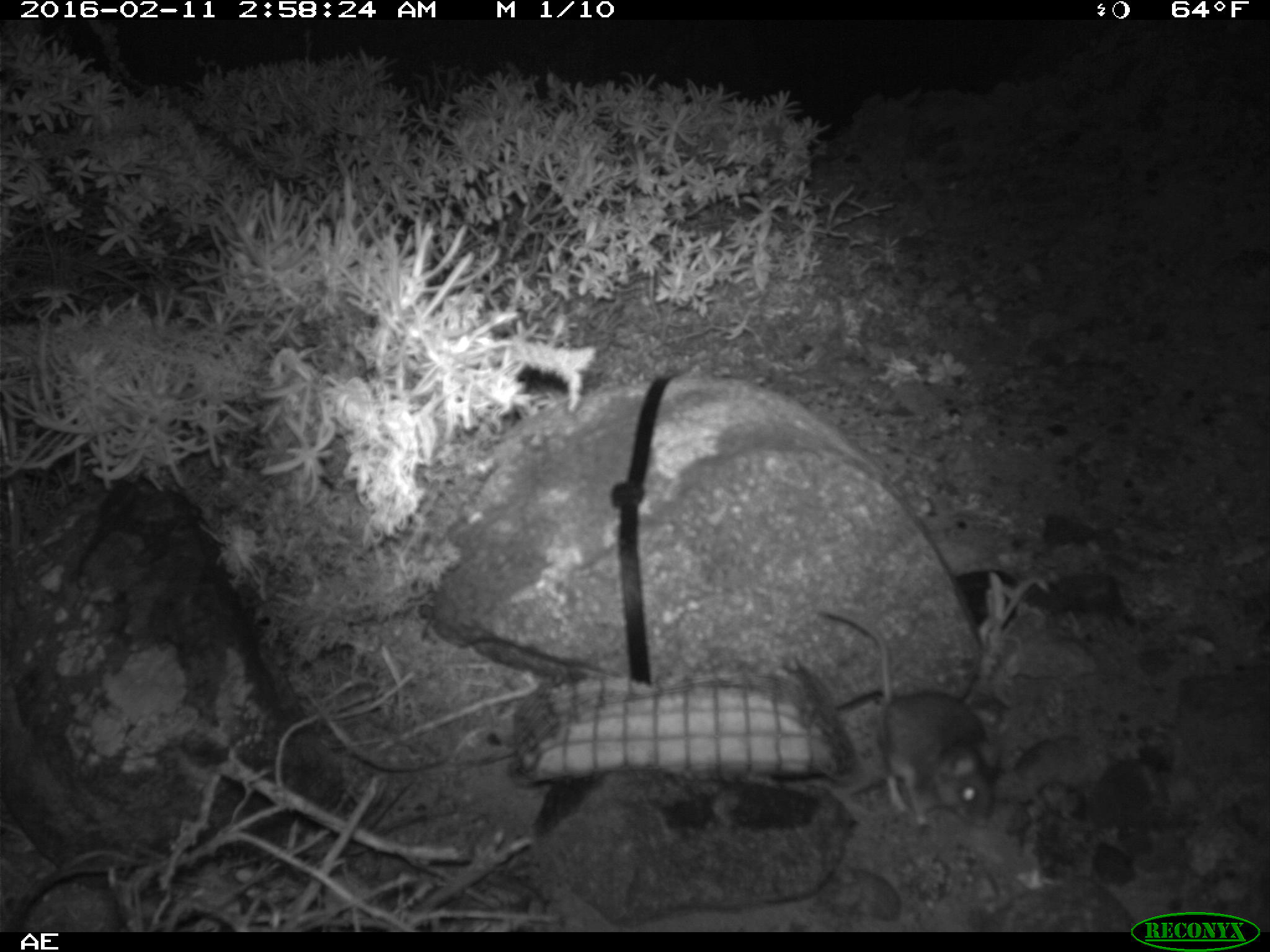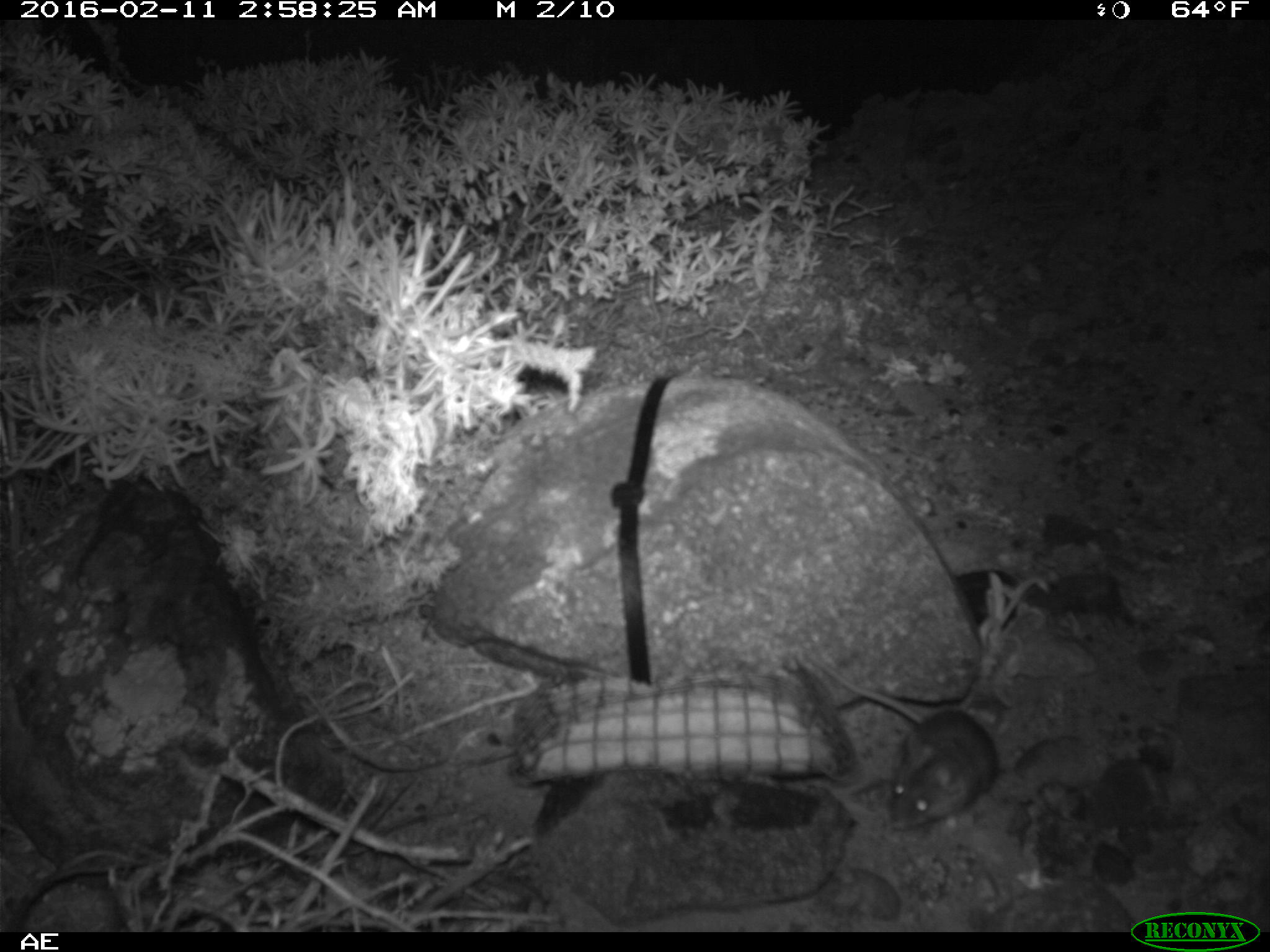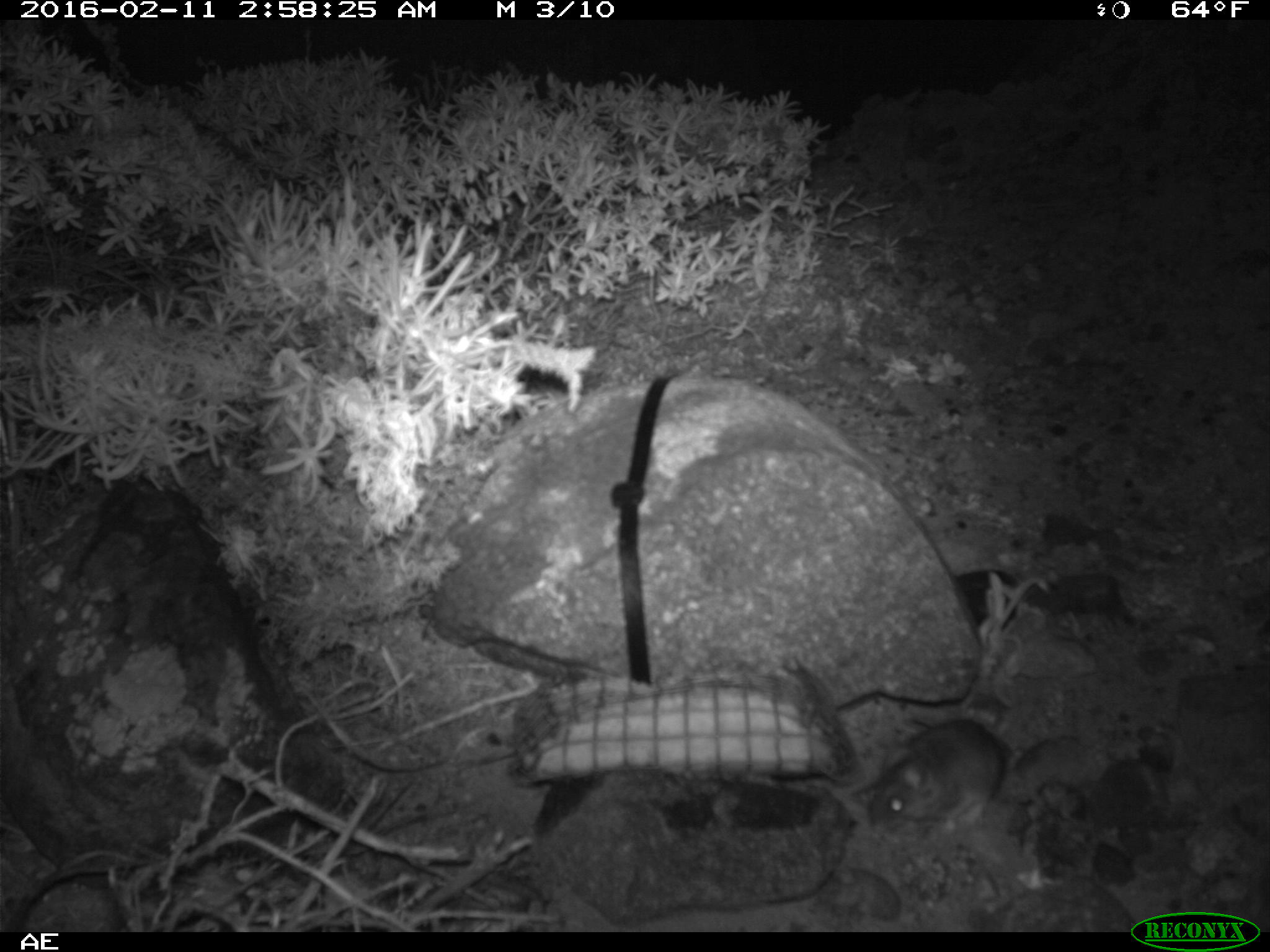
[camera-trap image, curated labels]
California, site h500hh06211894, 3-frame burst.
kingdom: Animalia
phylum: Chordata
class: Mammalia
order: Rodentia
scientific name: Rodentia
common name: rodent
Rodent (Rodentia).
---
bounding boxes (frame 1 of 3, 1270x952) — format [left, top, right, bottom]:
rodent: [822, 604, 1003, 831]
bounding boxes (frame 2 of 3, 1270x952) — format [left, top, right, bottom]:
rodent: [813, 653, 998, 833]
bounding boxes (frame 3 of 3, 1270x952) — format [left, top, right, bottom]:
rodent: [850, 718, 1008, 837]